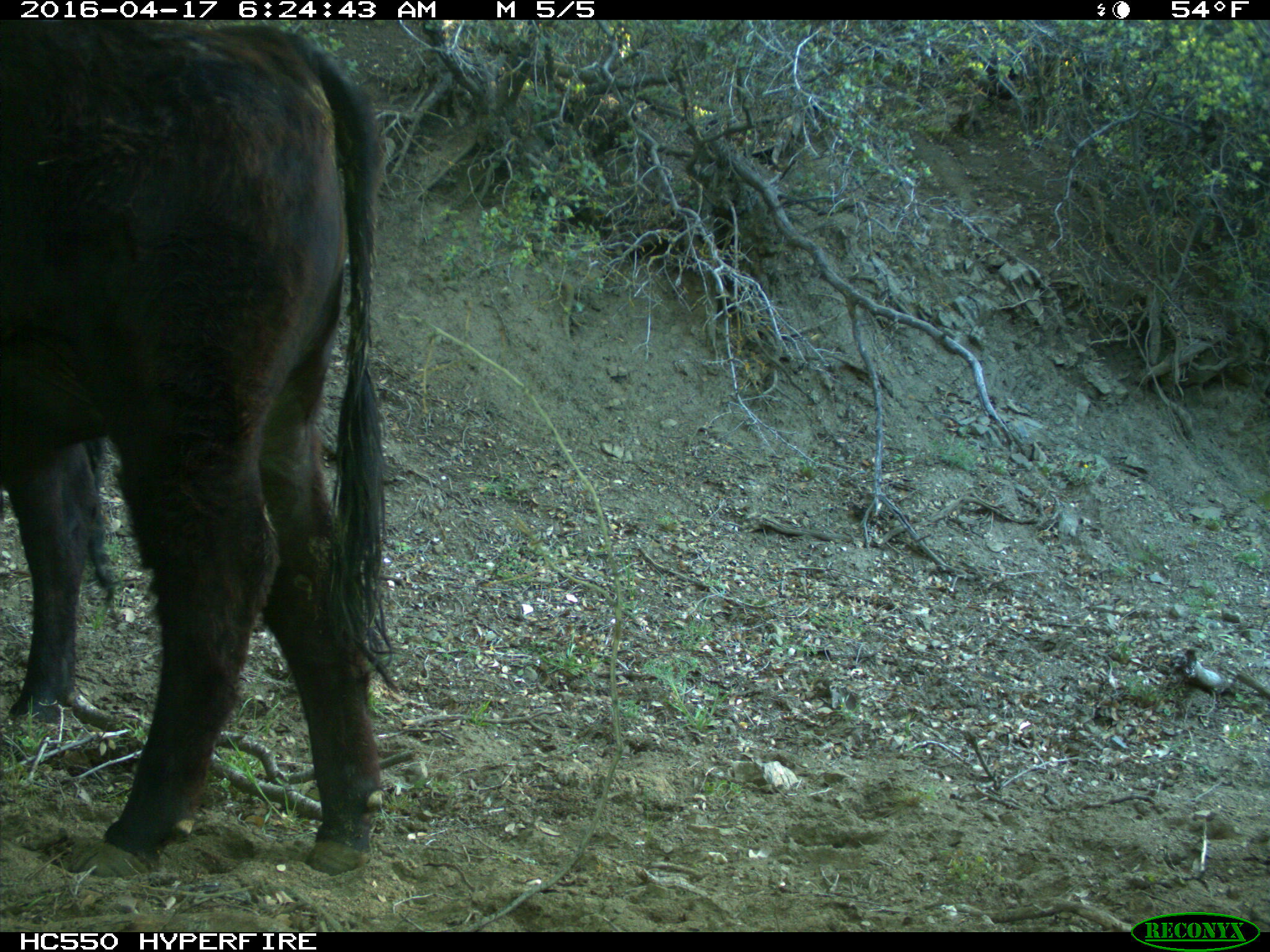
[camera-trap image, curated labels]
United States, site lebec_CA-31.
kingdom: Animalia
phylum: Chordata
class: Mammalia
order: Artiodactyla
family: Bovidae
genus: Bos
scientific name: Bos taurus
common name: domestic cow